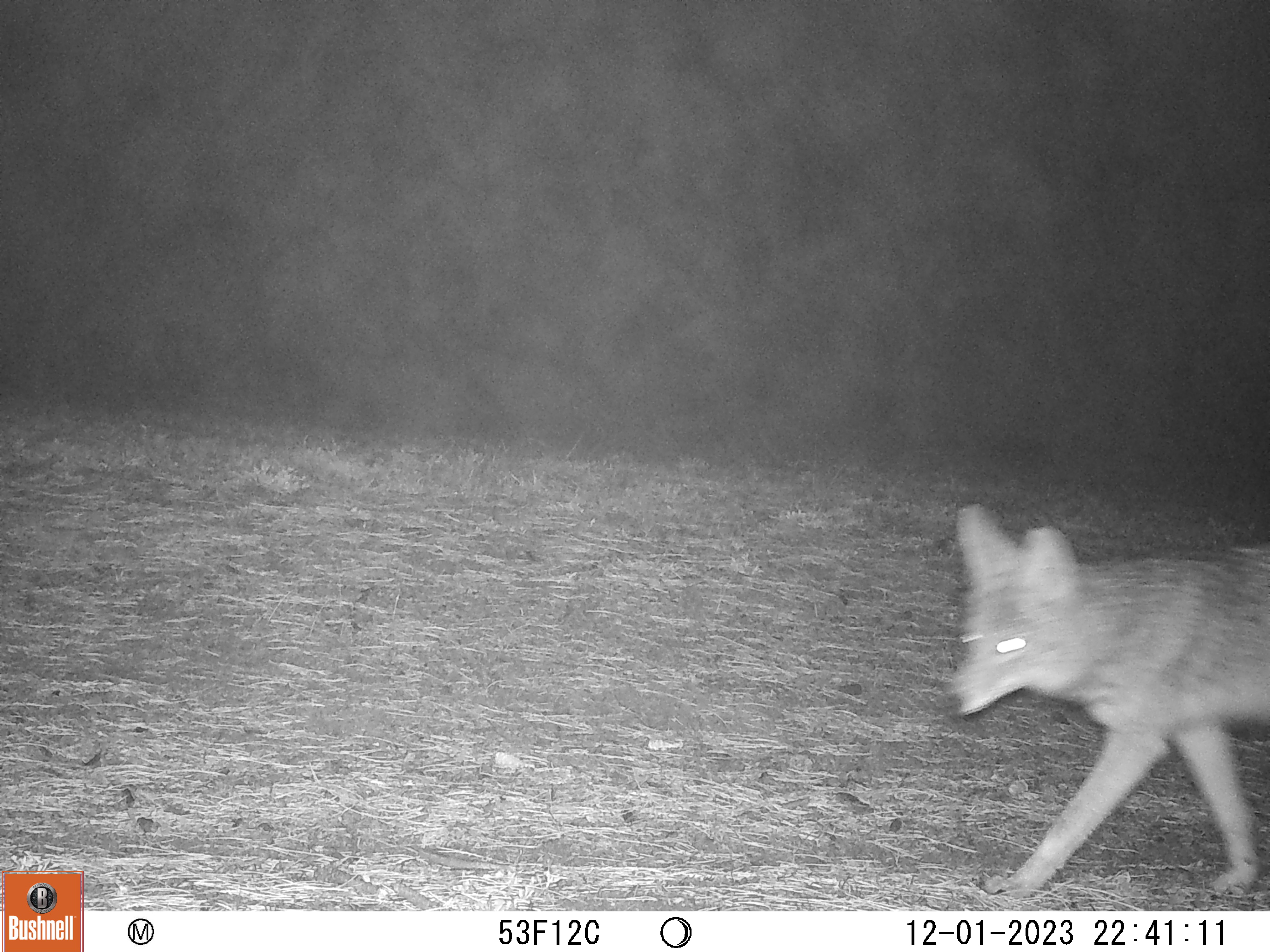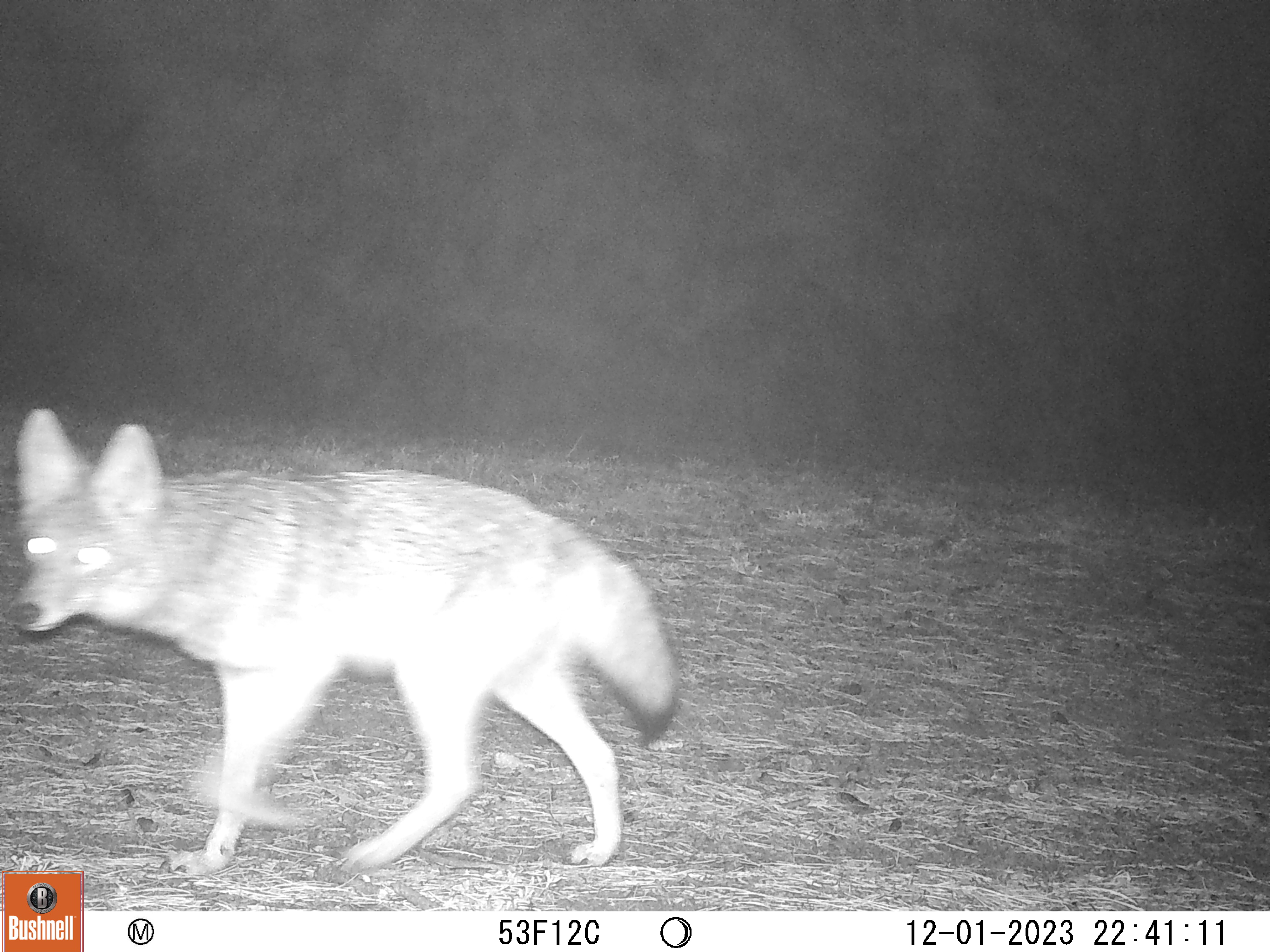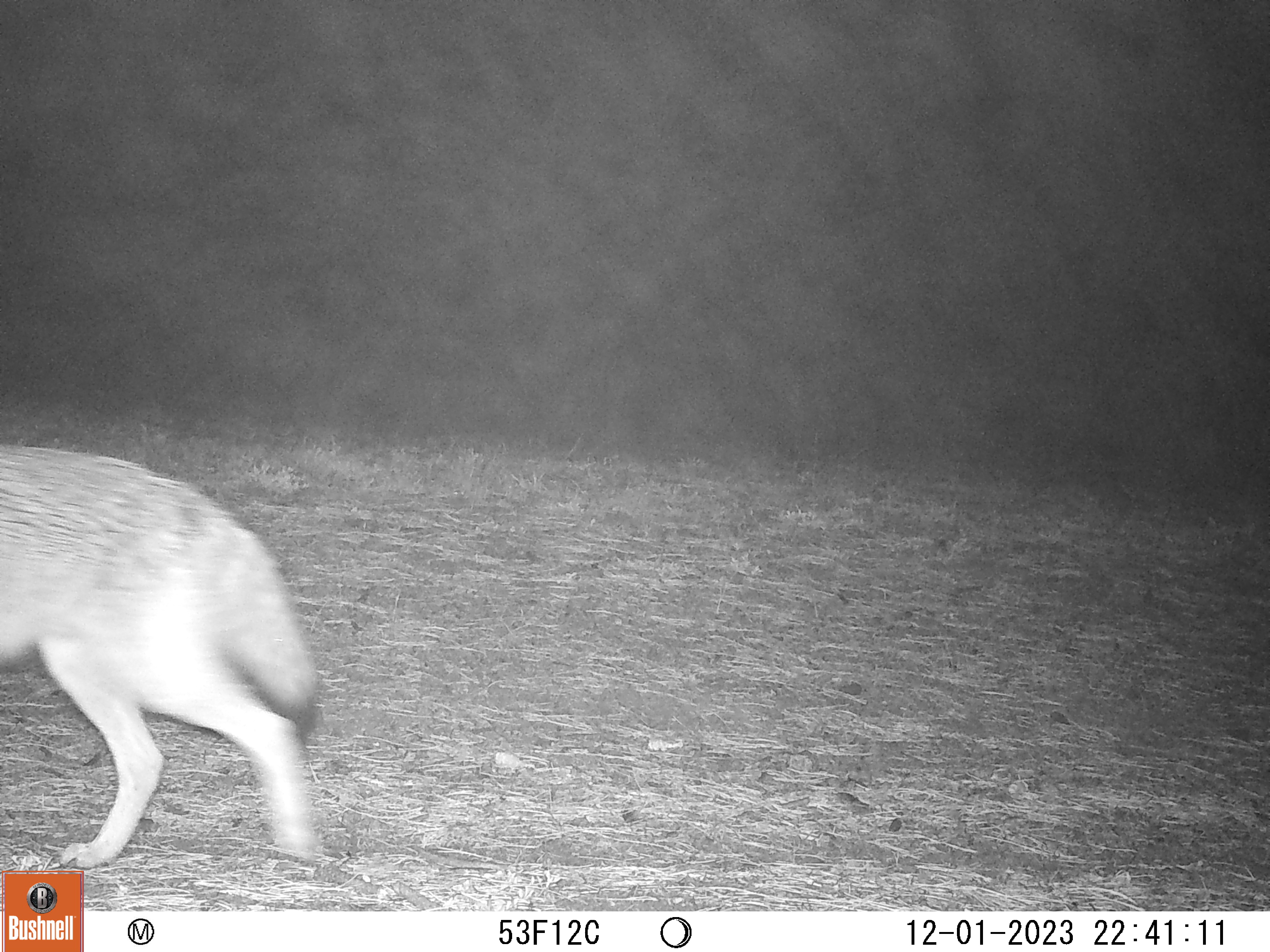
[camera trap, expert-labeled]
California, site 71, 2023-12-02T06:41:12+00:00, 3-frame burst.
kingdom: Animalia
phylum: Chordata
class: Mammalia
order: Carnivora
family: Canidae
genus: Canis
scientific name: Canis latrans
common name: coyote